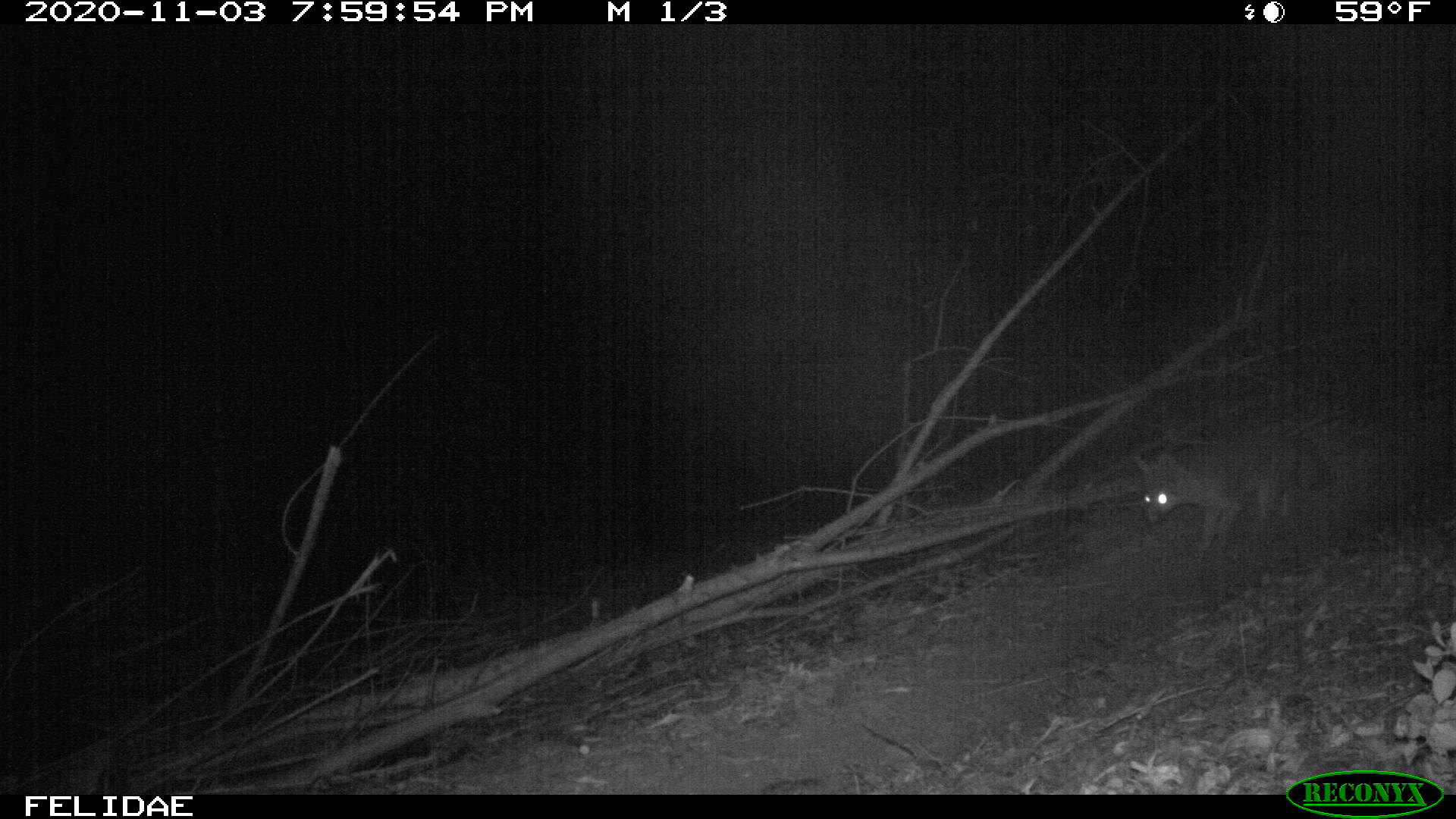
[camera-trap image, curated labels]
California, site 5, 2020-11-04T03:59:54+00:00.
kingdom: Animalia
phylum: Chordata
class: Mammalia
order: Carnivora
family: Canidae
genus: Urocyon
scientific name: Urocyon cinereoargenteus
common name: gray fox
Gray fox (Urocyon cinereoargenteus).